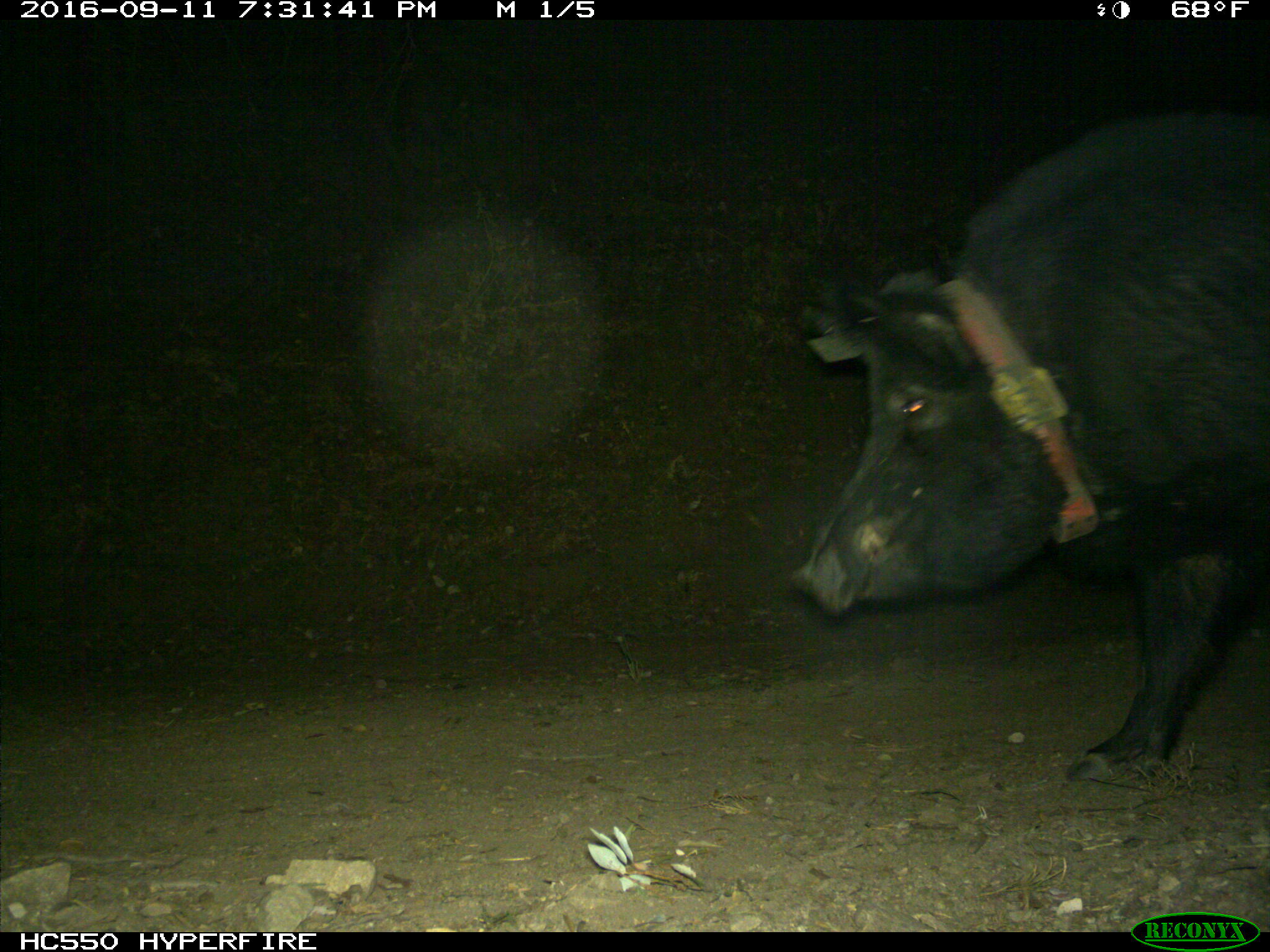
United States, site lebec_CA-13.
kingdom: Animalia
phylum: Chordata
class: Mammalia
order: Artiodactyla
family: Suidae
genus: Sus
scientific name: Sus scrofa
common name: wild boar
Sus scrofa (wild boar).